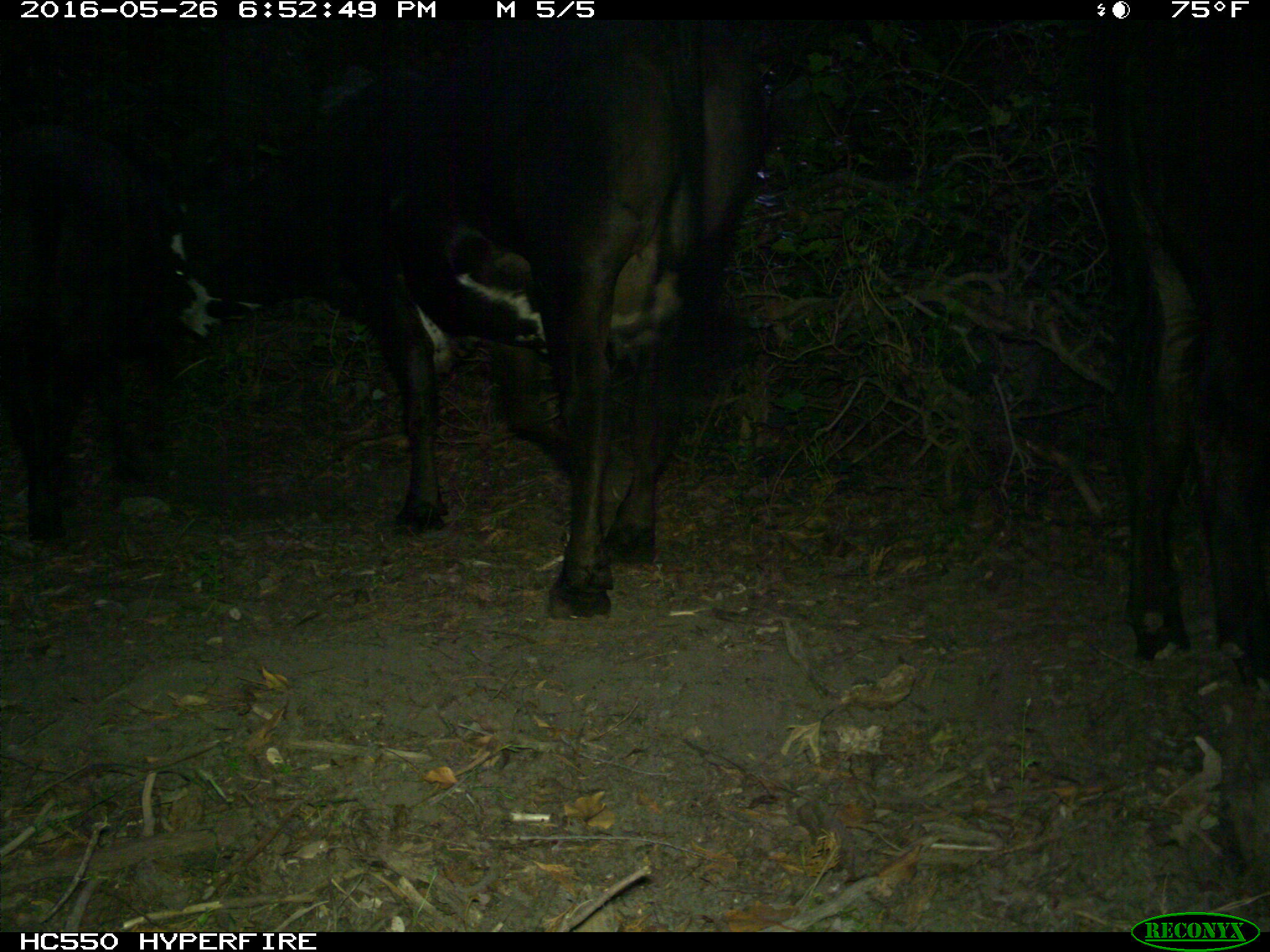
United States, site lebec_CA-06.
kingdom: Animalia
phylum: Chordata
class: Mammalia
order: Artiodactyla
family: Bovidae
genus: Bos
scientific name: Bos taurus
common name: domestic cow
Bos taurus (domestic cow).